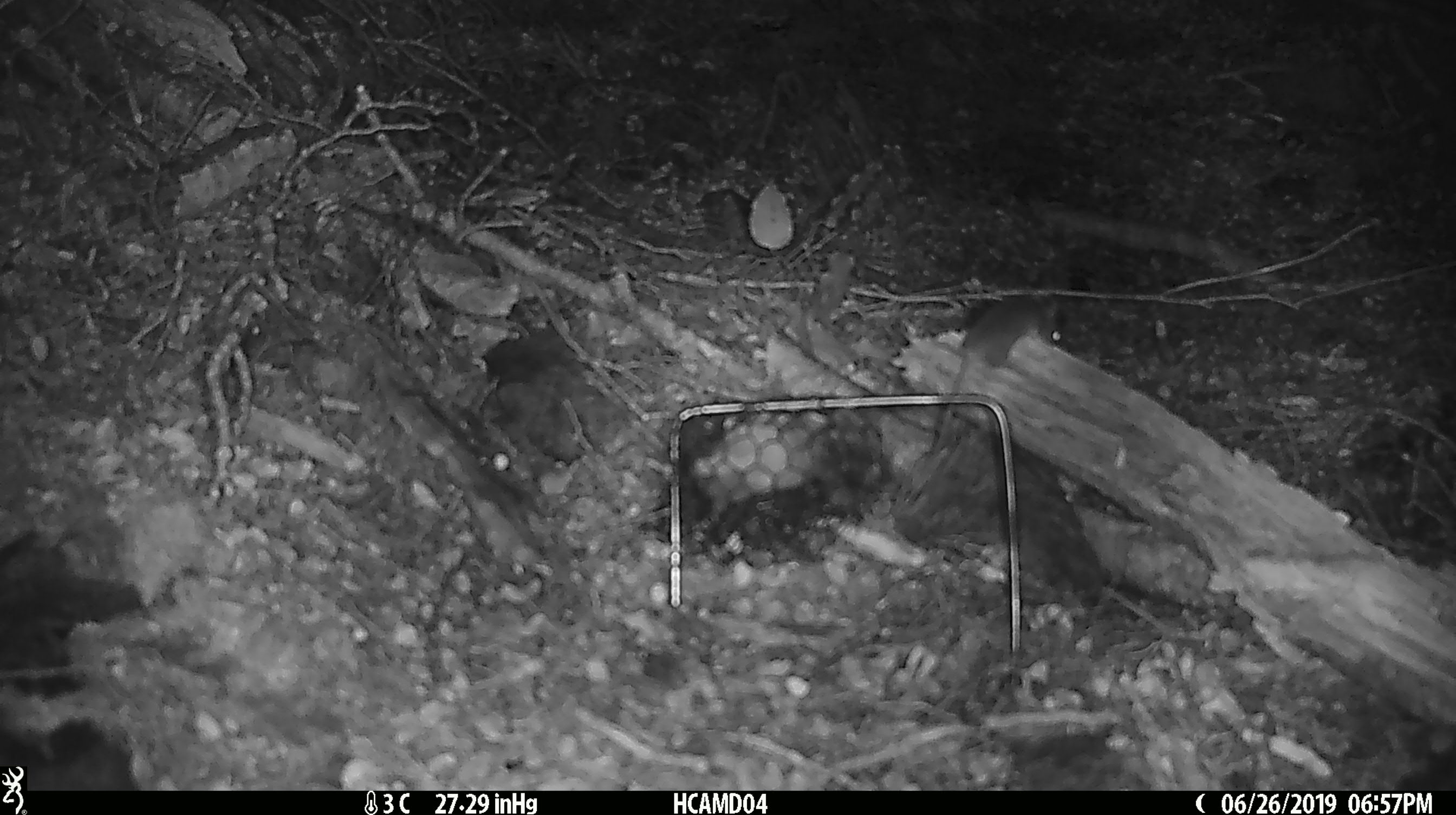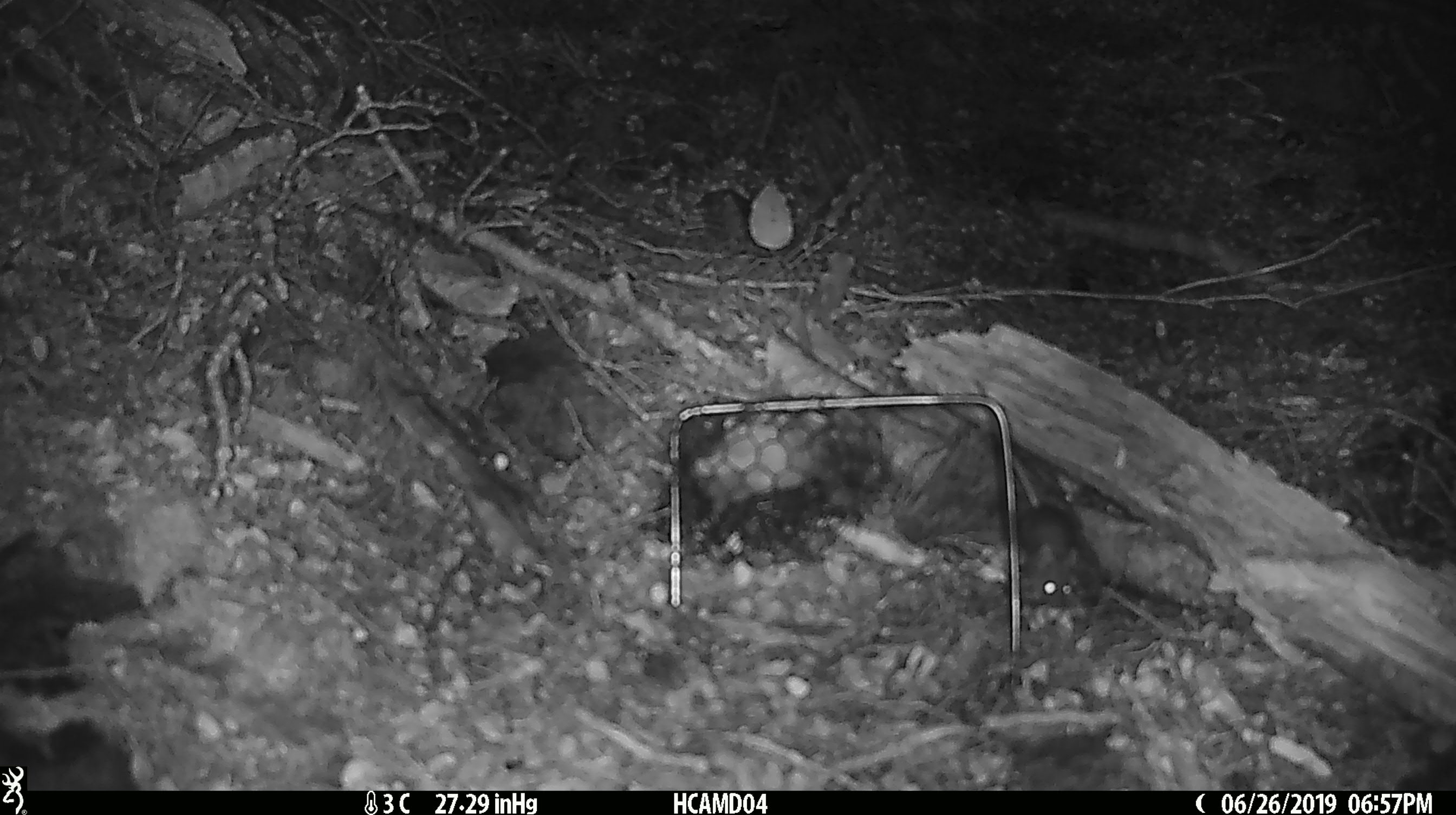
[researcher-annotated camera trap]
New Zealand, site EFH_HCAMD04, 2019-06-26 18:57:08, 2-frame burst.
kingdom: Animalia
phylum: Chordata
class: Mammalia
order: Rodentia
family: Muridae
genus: Mus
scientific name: Mus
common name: mouse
Mouse (Mus).